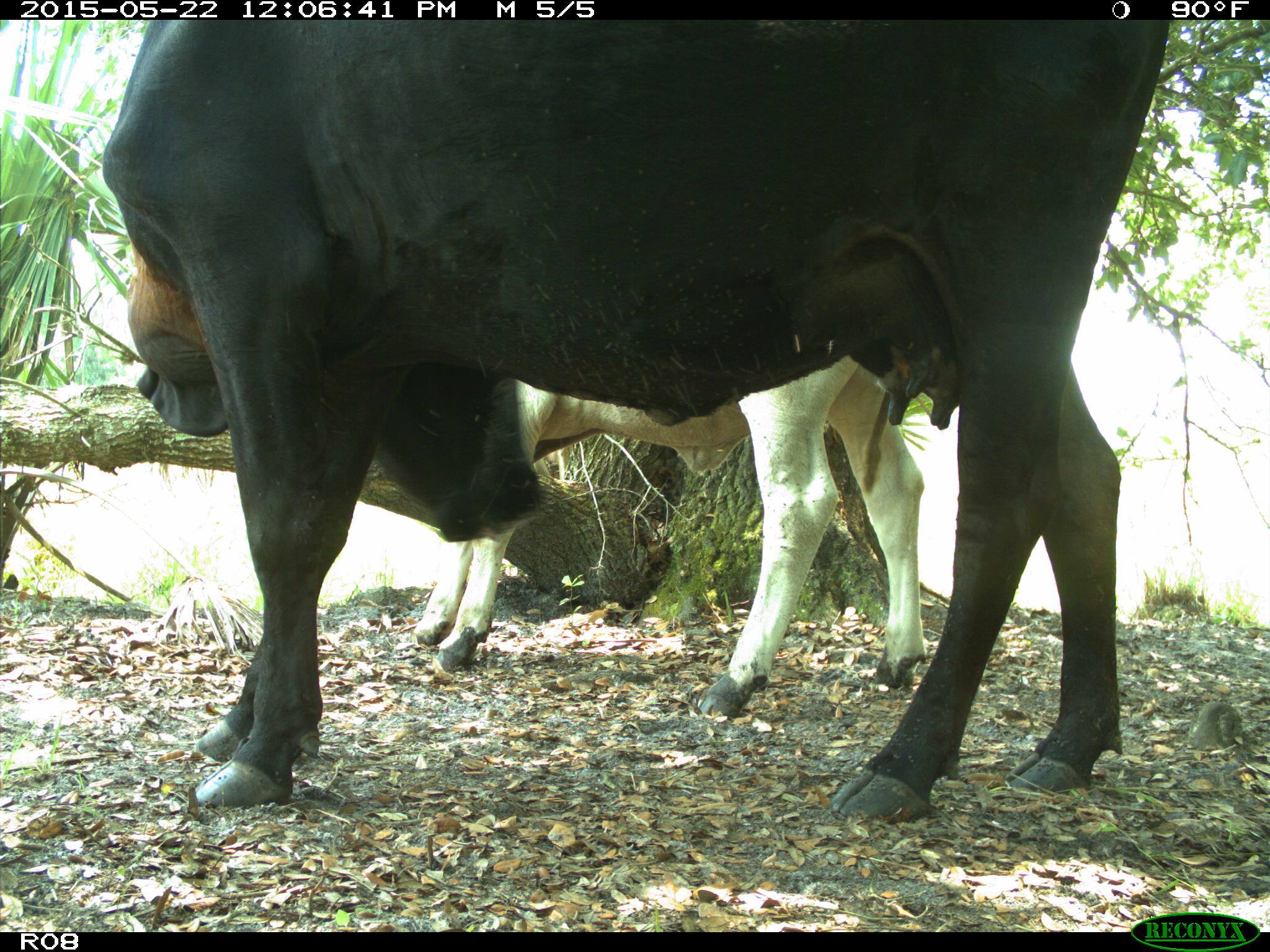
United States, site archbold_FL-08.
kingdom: Animalia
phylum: Chordata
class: Mammalia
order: Artiodactyla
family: Bovidae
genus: Bos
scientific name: Bos taurus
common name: domestic cow